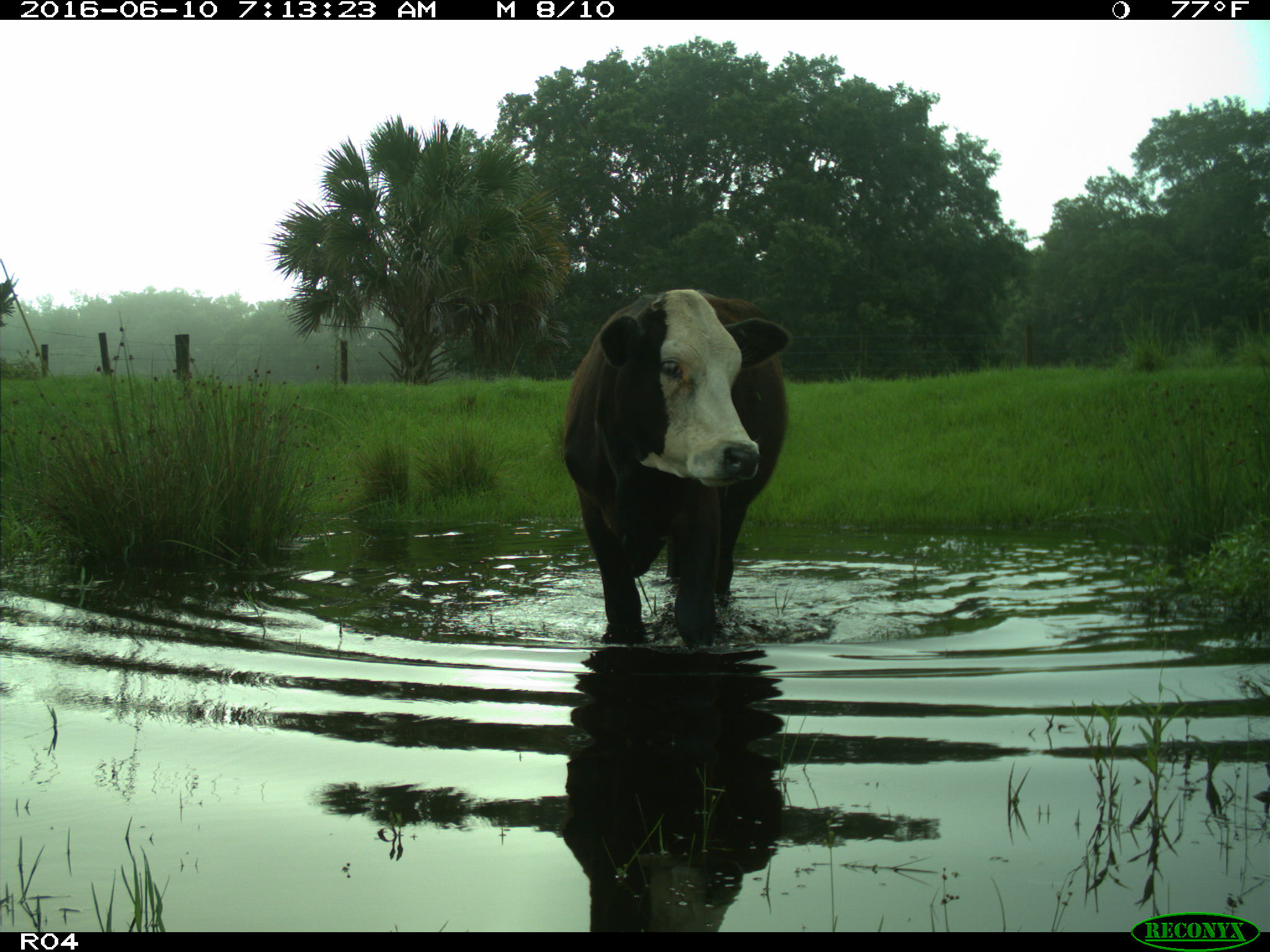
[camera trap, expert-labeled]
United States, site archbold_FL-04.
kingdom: Animalia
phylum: Chordata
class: Mammalia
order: Artiodactyla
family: Bovidae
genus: Bos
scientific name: Bos taurus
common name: domestic cow